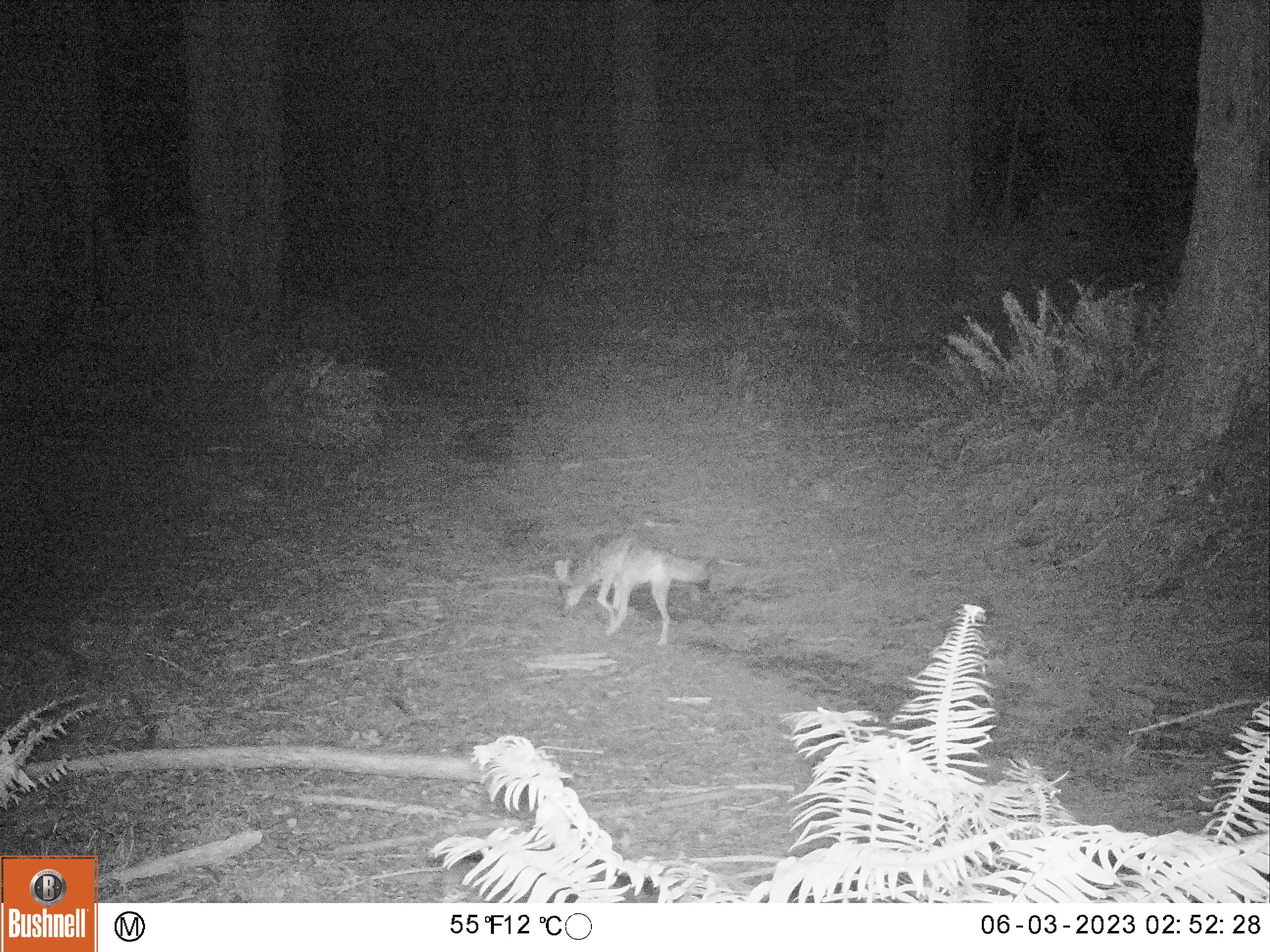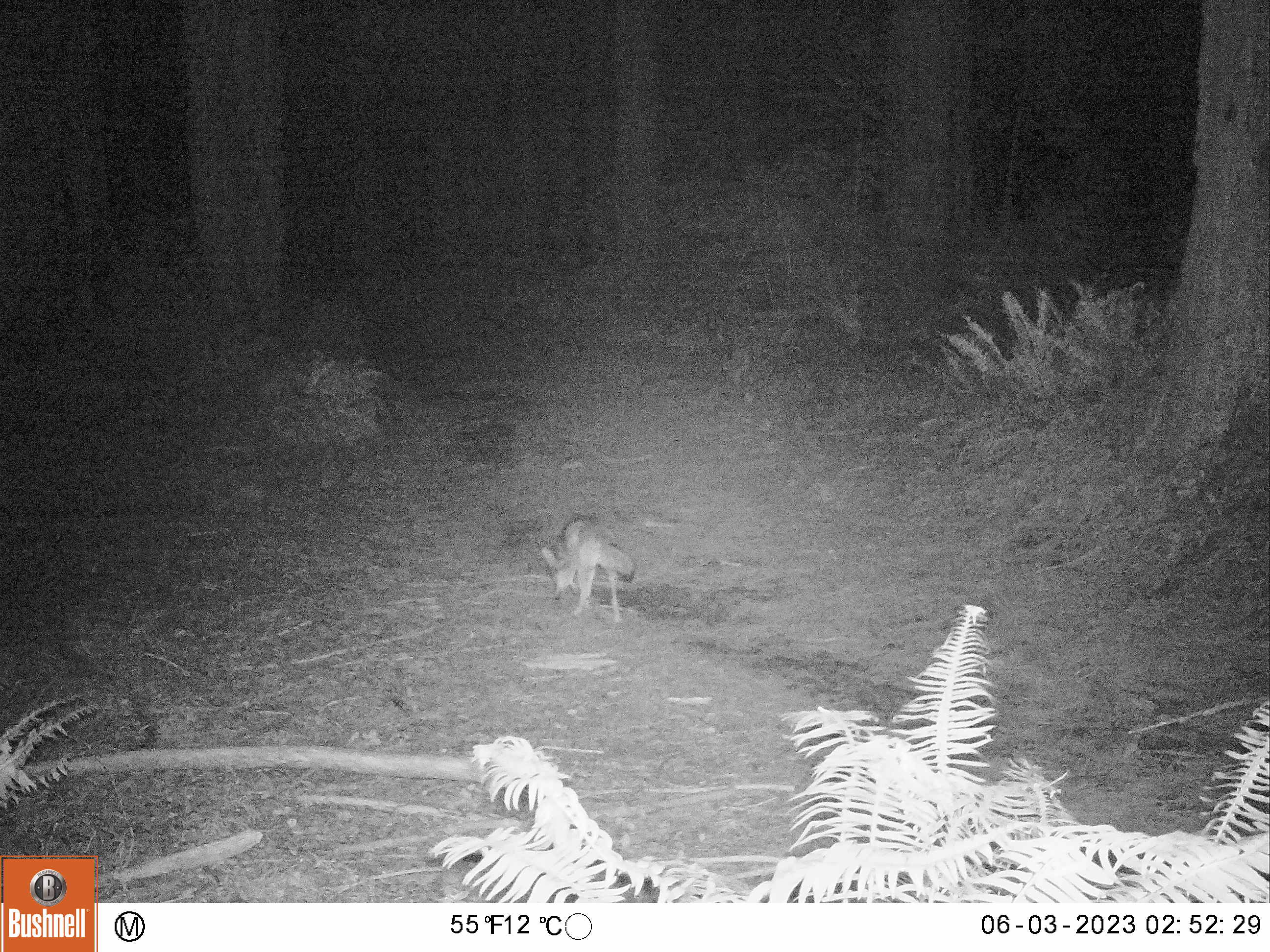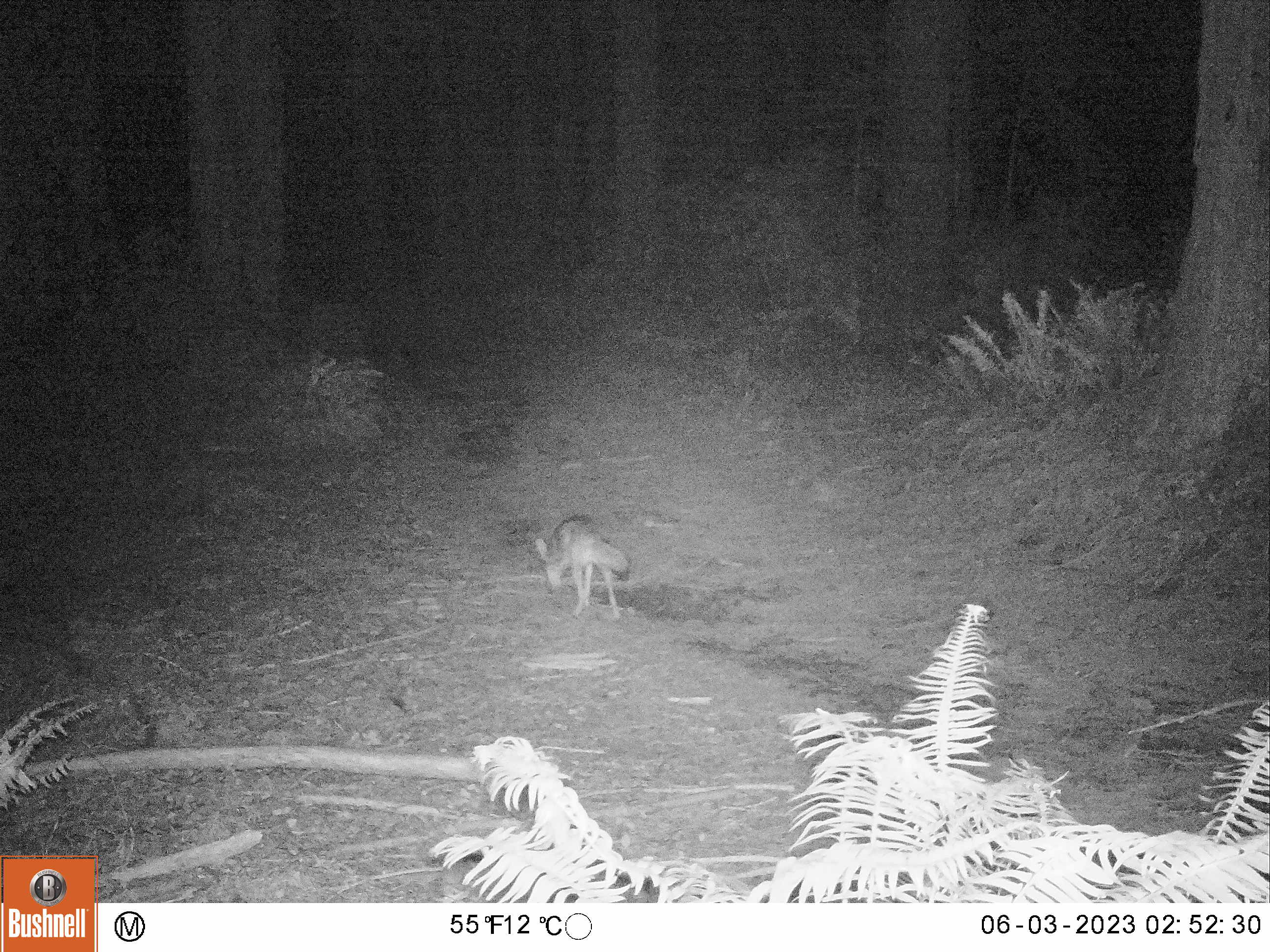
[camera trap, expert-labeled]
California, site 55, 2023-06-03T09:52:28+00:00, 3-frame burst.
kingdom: Animalia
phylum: Chordata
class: Mammalia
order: Carnivora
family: Canidae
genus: Canis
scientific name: Canis latrans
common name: coyote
Coyote (Canis latrans).